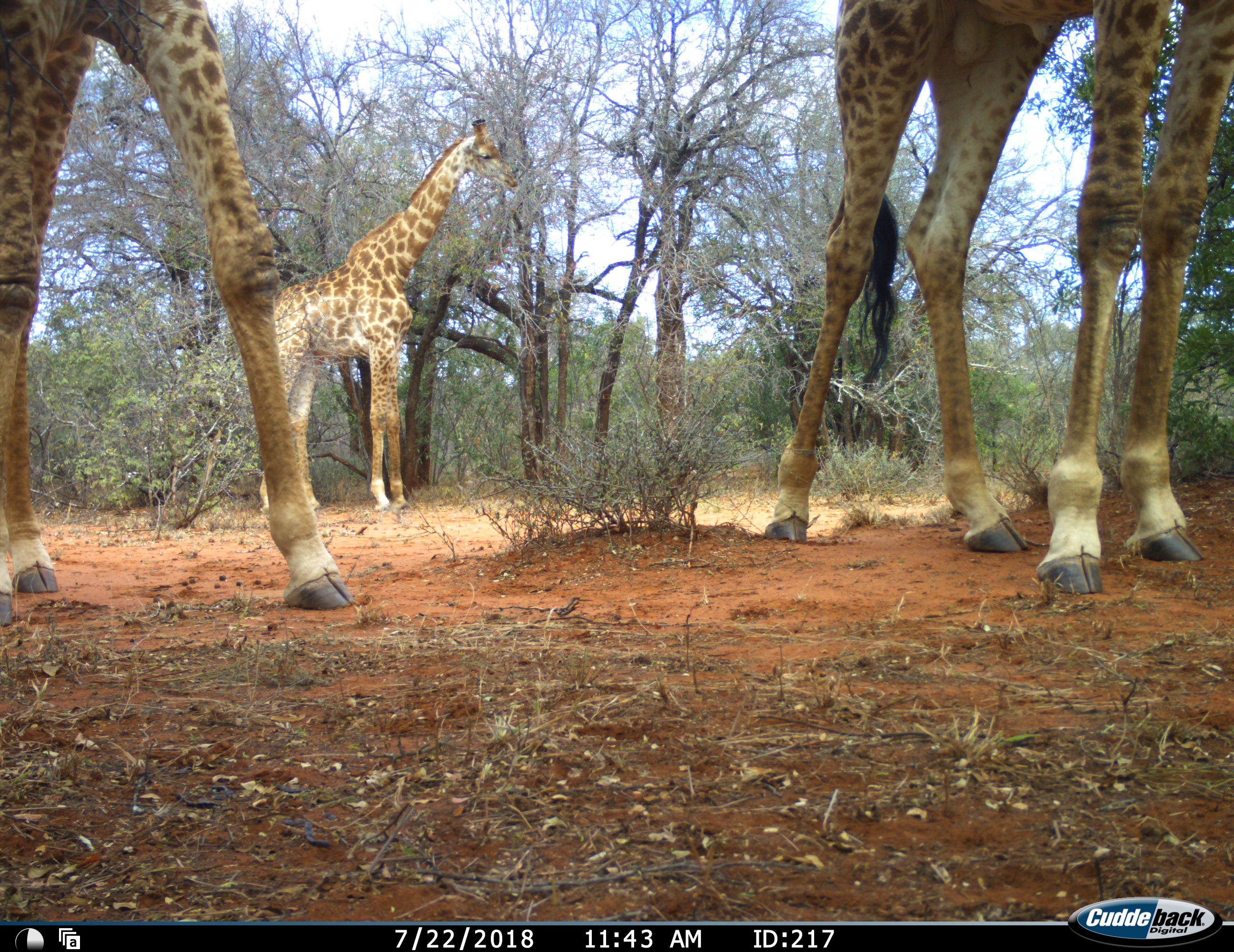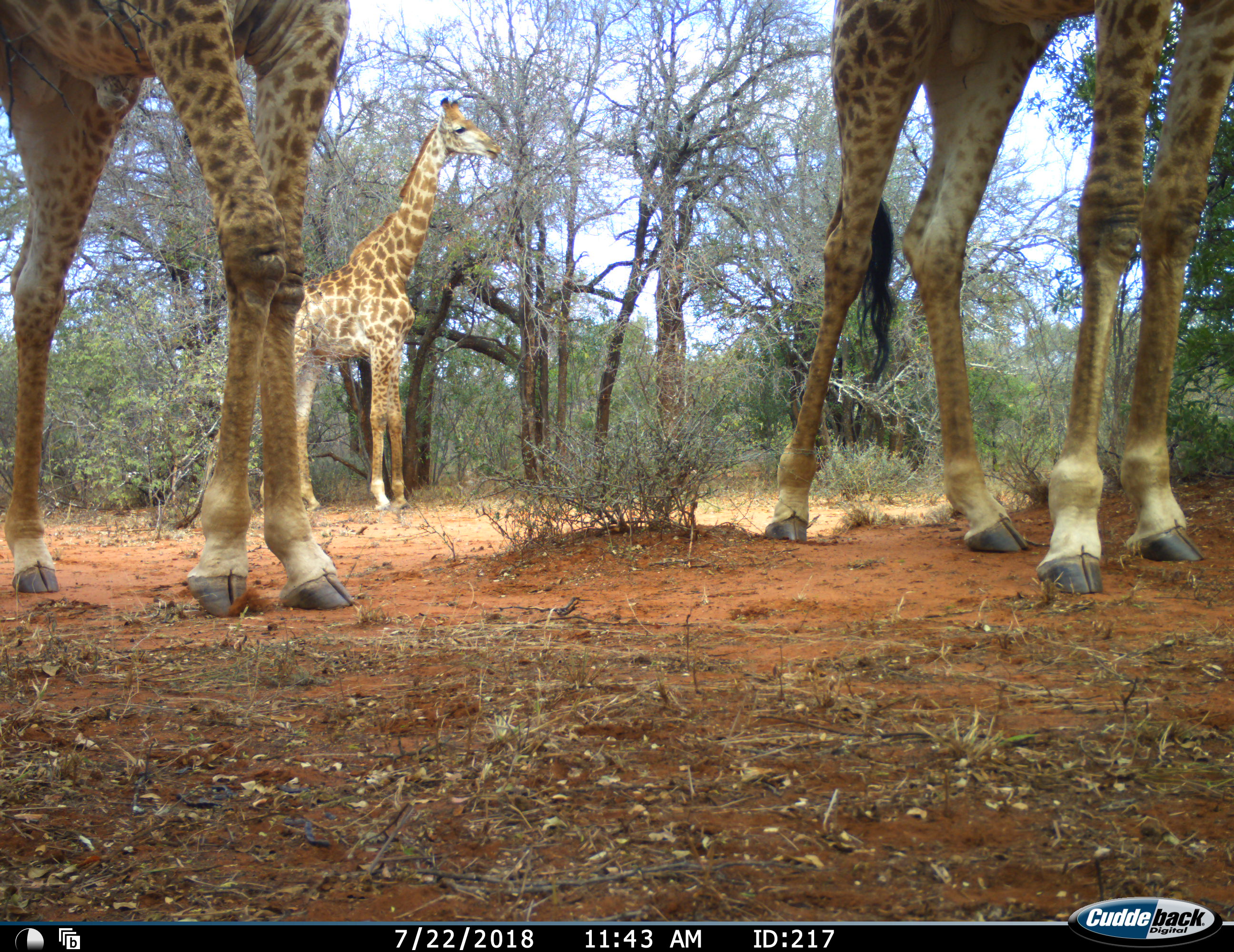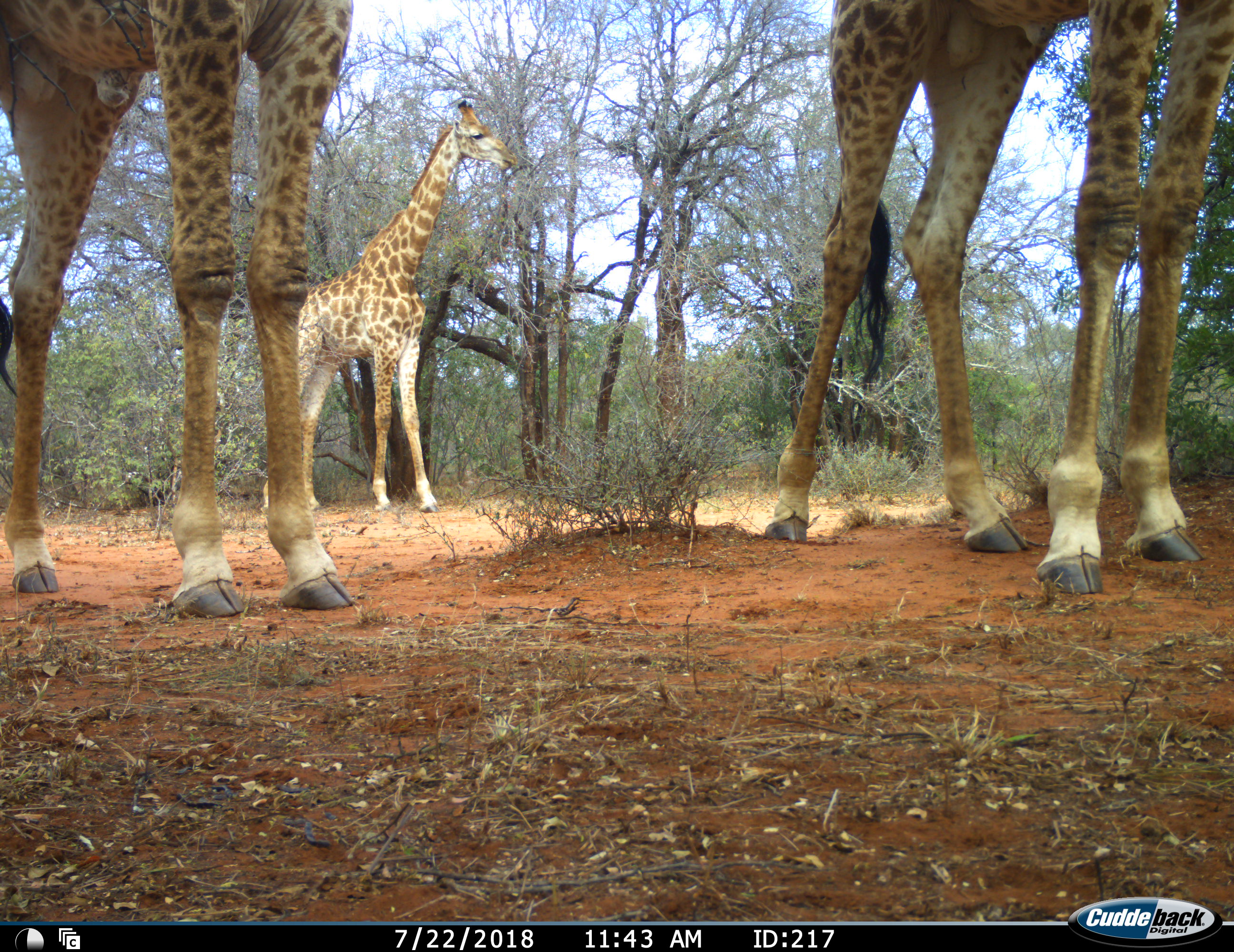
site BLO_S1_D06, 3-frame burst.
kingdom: Animalia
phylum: Chordata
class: Mammalia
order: Artiodactyla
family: Giraffidae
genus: Giraffa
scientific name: Giraffa camelopardalis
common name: giraffe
Giraffe (Giraffa camelopardalis), count 3. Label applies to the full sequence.